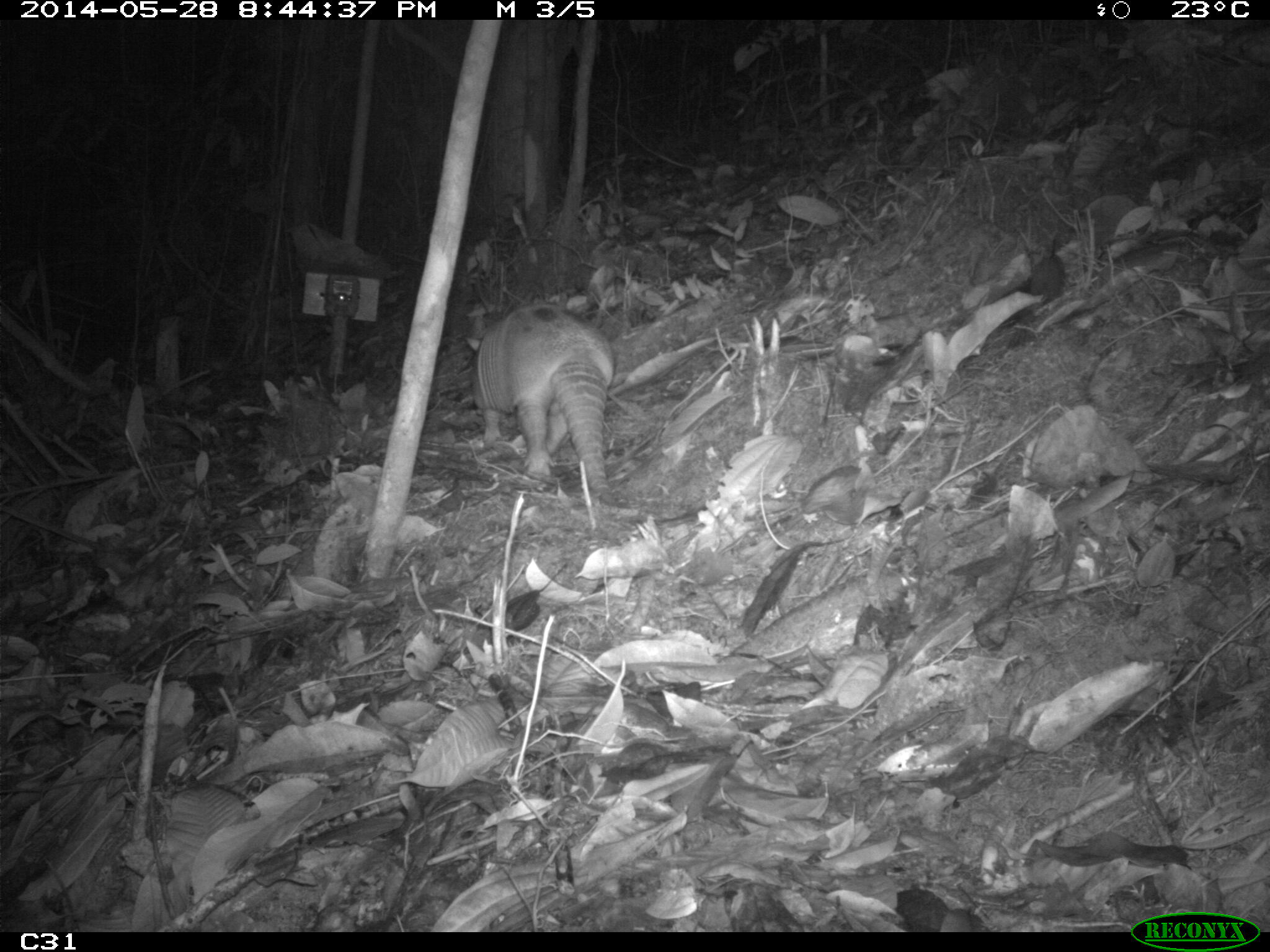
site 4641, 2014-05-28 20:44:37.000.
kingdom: Animalia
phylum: Chordata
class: Mammalia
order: Cingulata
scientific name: Cingulata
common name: armadillo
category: unknown armadillo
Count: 1.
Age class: adult.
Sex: male.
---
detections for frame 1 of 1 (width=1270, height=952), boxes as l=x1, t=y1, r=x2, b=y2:
unknown armadillo: l=469, t=301, r=623, b=510